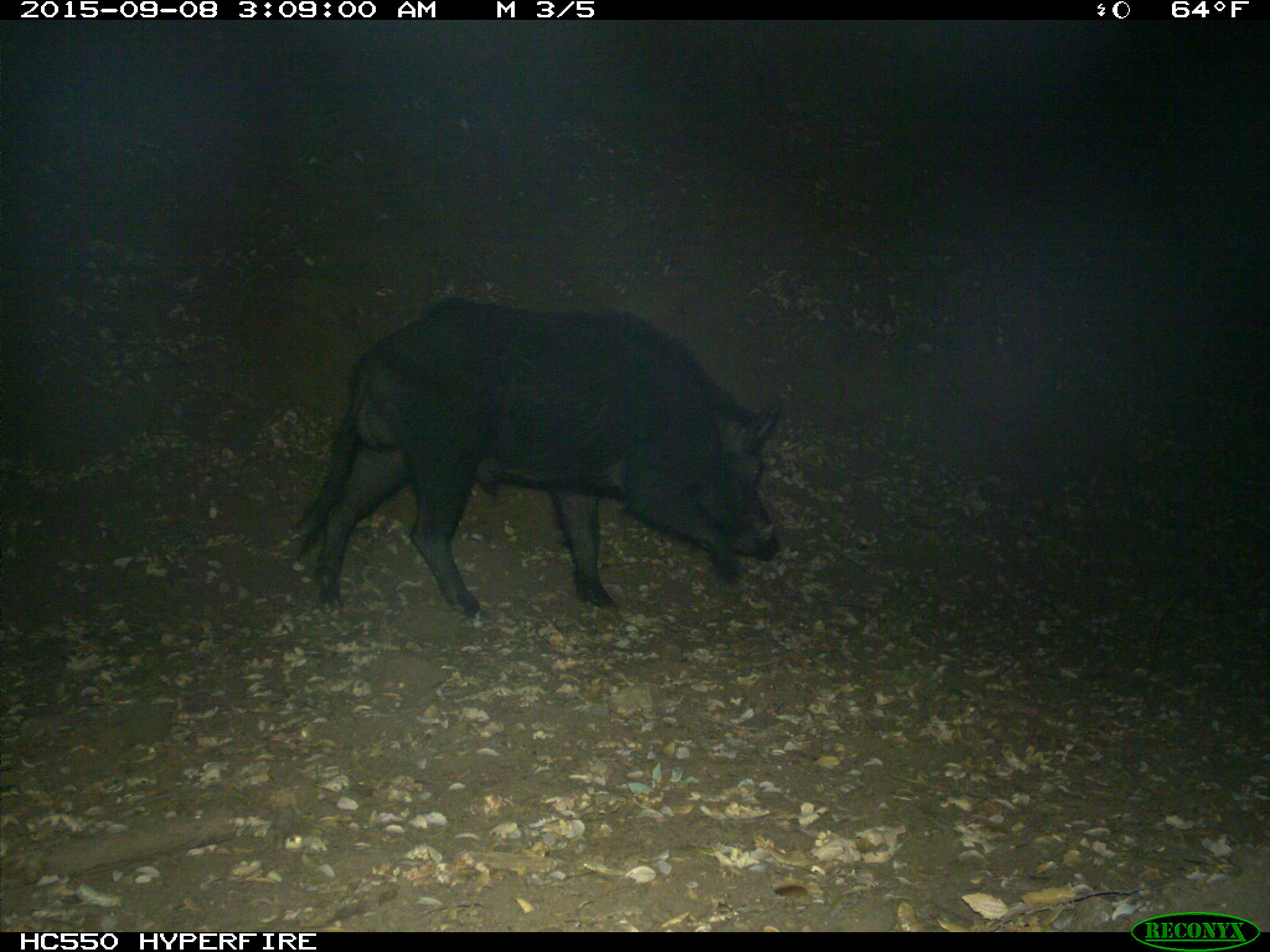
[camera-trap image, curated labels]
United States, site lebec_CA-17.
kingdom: Animalia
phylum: Chordata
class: Mammalia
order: Artiodactyla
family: Suidae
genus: Sus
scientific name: Sus scrofa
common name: wild boar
Sus scrofa (wild boar).